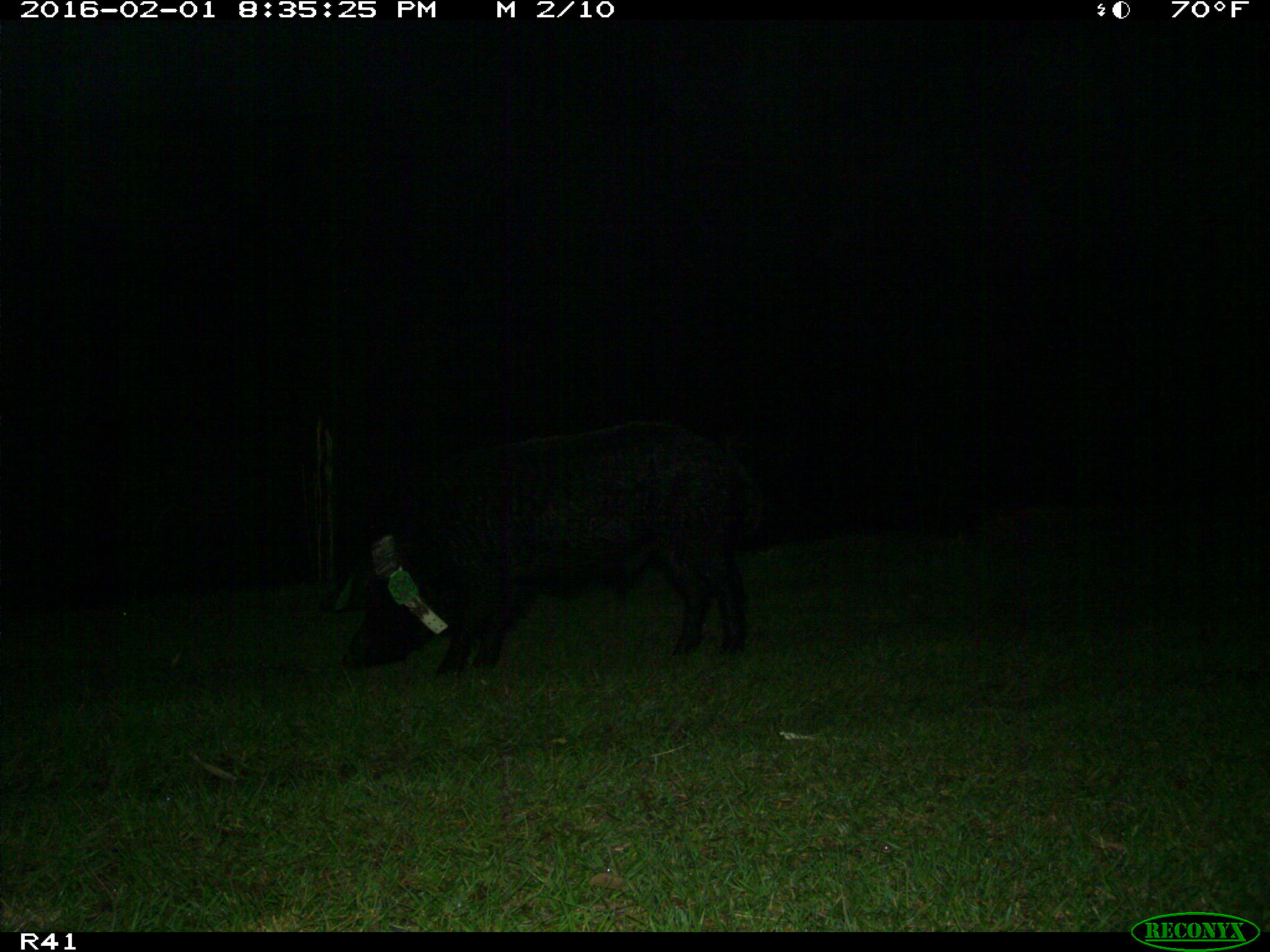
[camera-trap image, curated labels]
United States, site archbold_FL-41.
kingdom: Animalia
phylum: Chordata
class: Mammalia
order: Artiodactyla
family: Suidae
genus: Sus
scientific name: Sus scrofa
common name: wild boar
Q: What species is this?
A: Sus scrofa (wild boar).